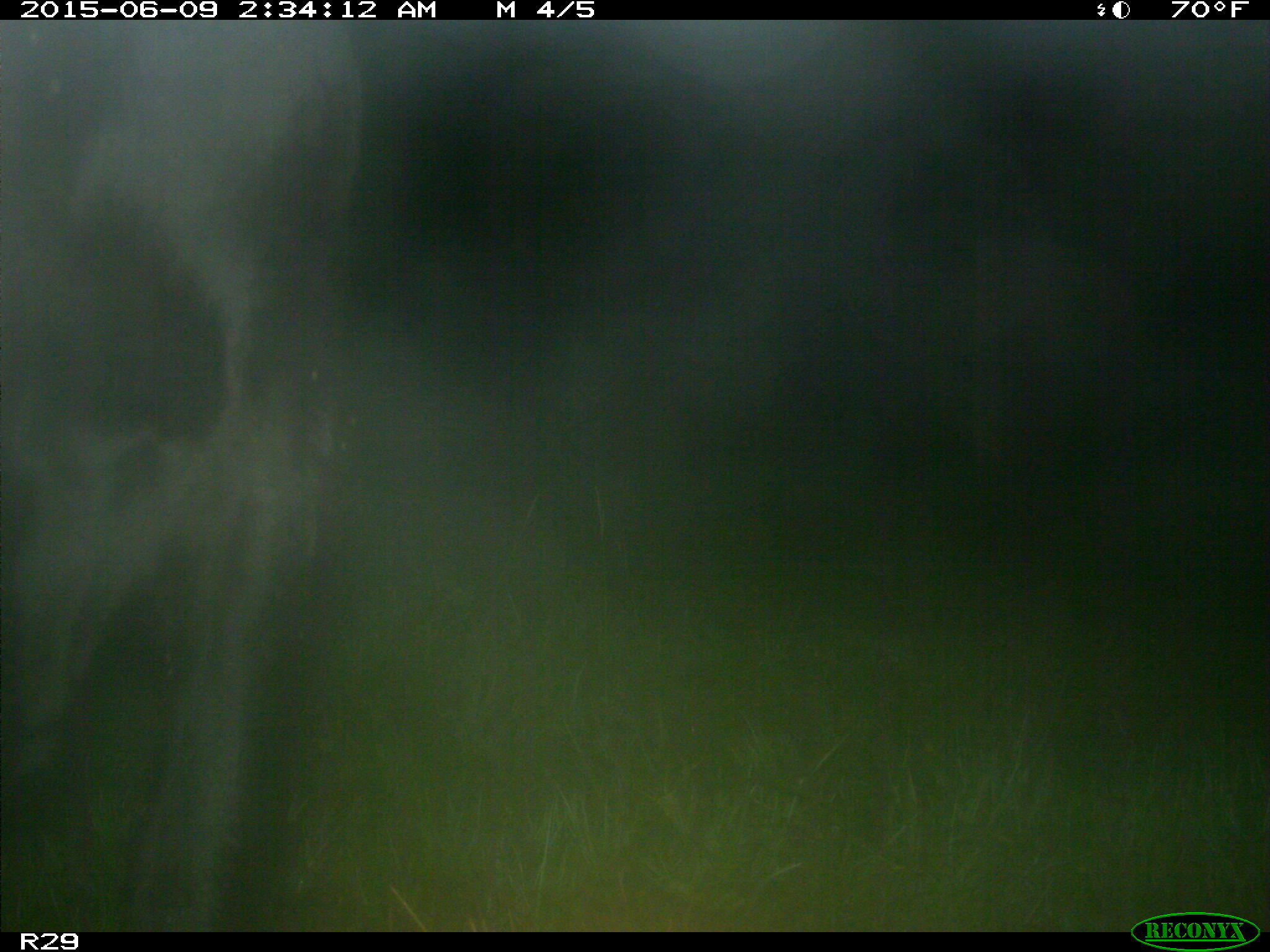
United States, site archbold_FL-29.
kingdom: Animalia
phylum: Chordata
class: Mammalia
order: Artiodactyla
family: Bovidae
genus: Bos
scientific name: Bos taurus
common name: domestic cow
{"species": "Bos taurus (domestic cow)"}